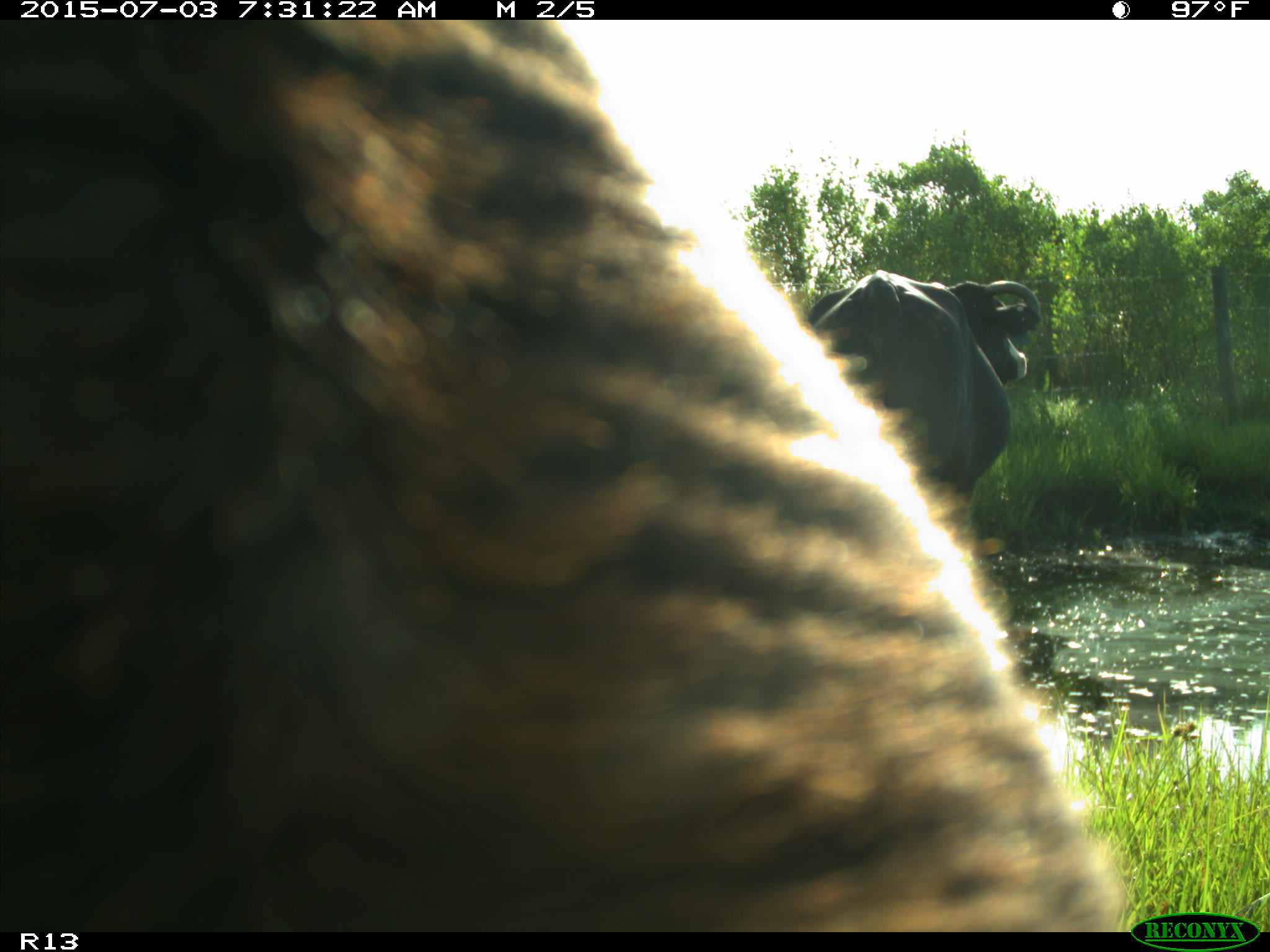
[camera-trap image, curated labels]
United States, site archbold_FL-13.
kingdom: Animalia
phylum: Chordata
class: Mammalia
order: Artiodactyla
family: Bovidae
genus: Bos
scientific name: Bos taurus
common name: domestic cow